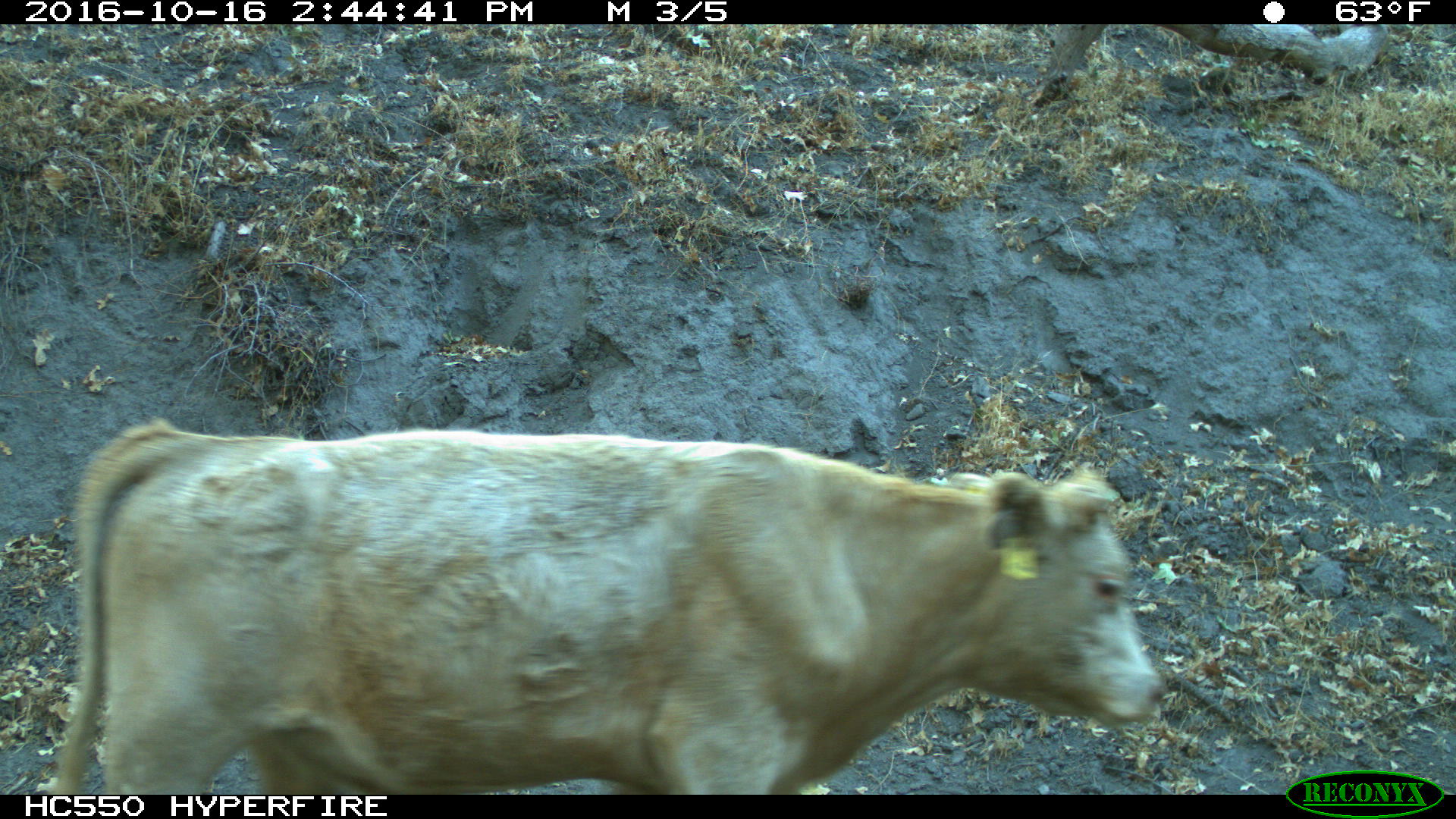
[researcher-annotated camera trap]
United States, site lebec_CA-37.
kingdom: Animalia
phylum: Chordata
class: Mammalia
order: Artiodactyla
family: Bovidae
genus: Bos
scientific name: Bos taurus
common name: domestic cow